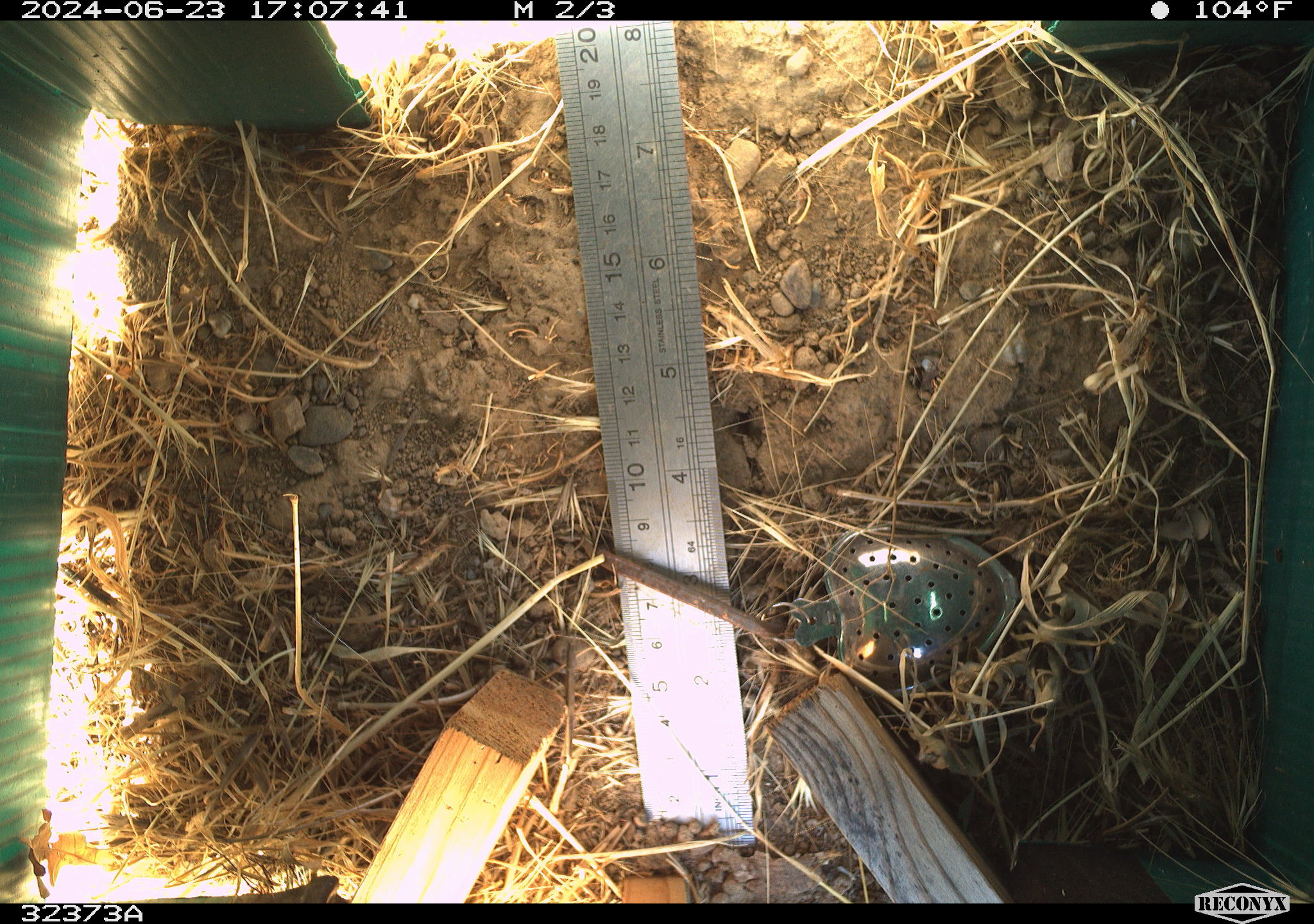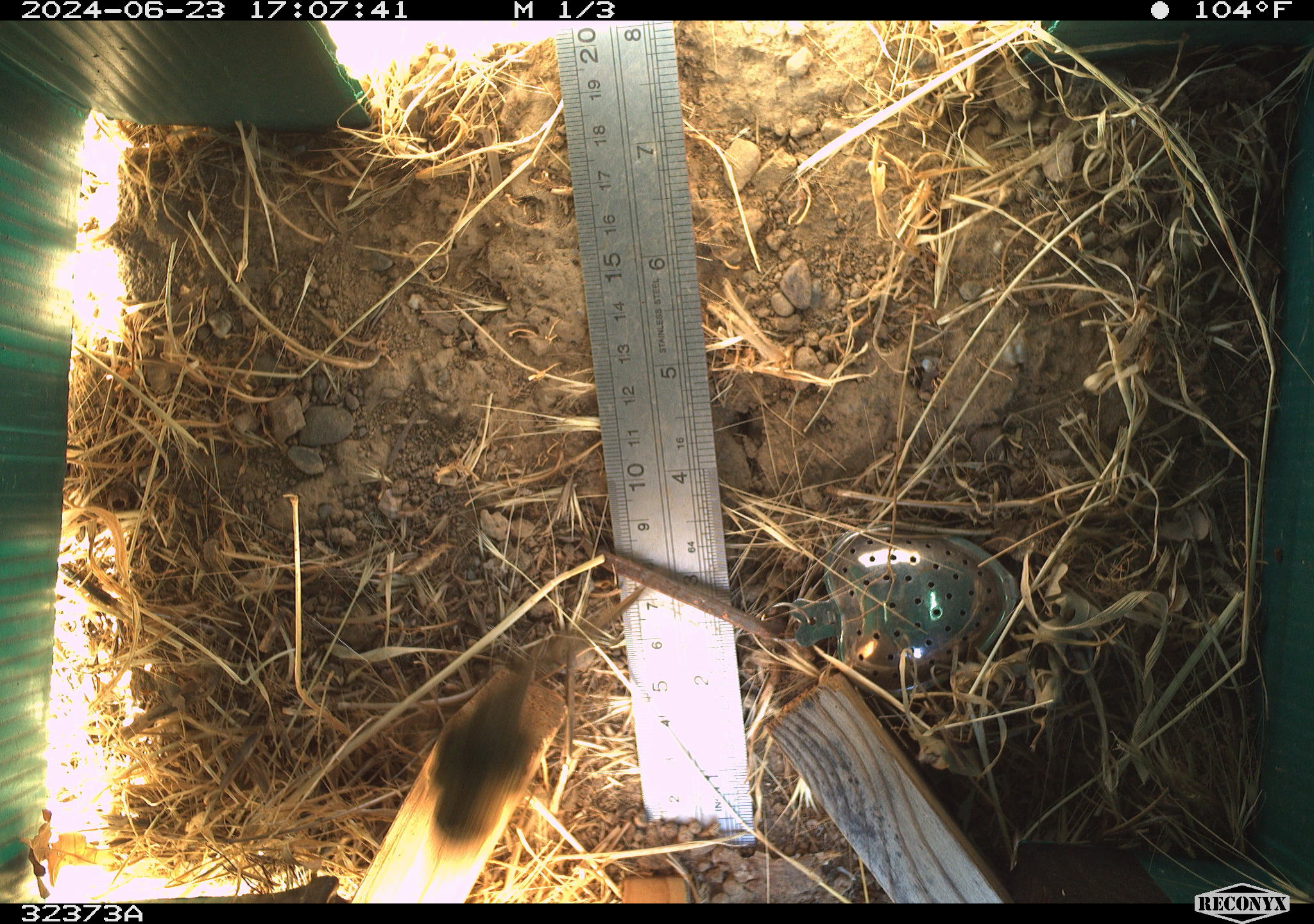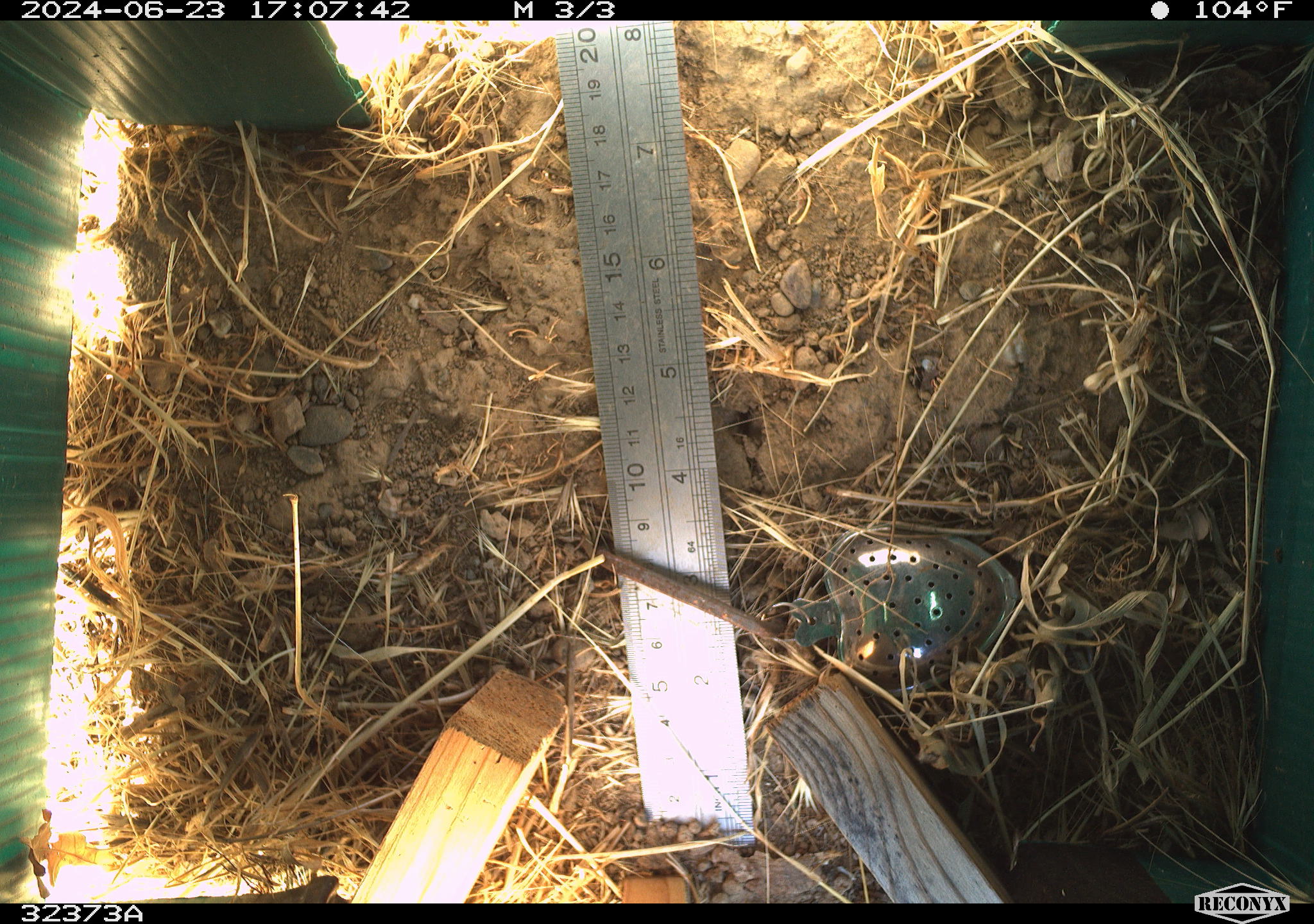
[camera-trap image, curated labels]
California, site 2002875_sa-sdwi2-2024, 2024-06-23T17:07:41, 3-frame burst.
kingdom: Animalia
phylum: Chordata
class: Reptilia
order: Squamata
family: Phrynosomatidae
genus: Sceloporus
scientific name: Sceloporus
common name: spiny lizards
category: sceloporus species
Sceloporus species (spiny lizards) (Sceloporus).